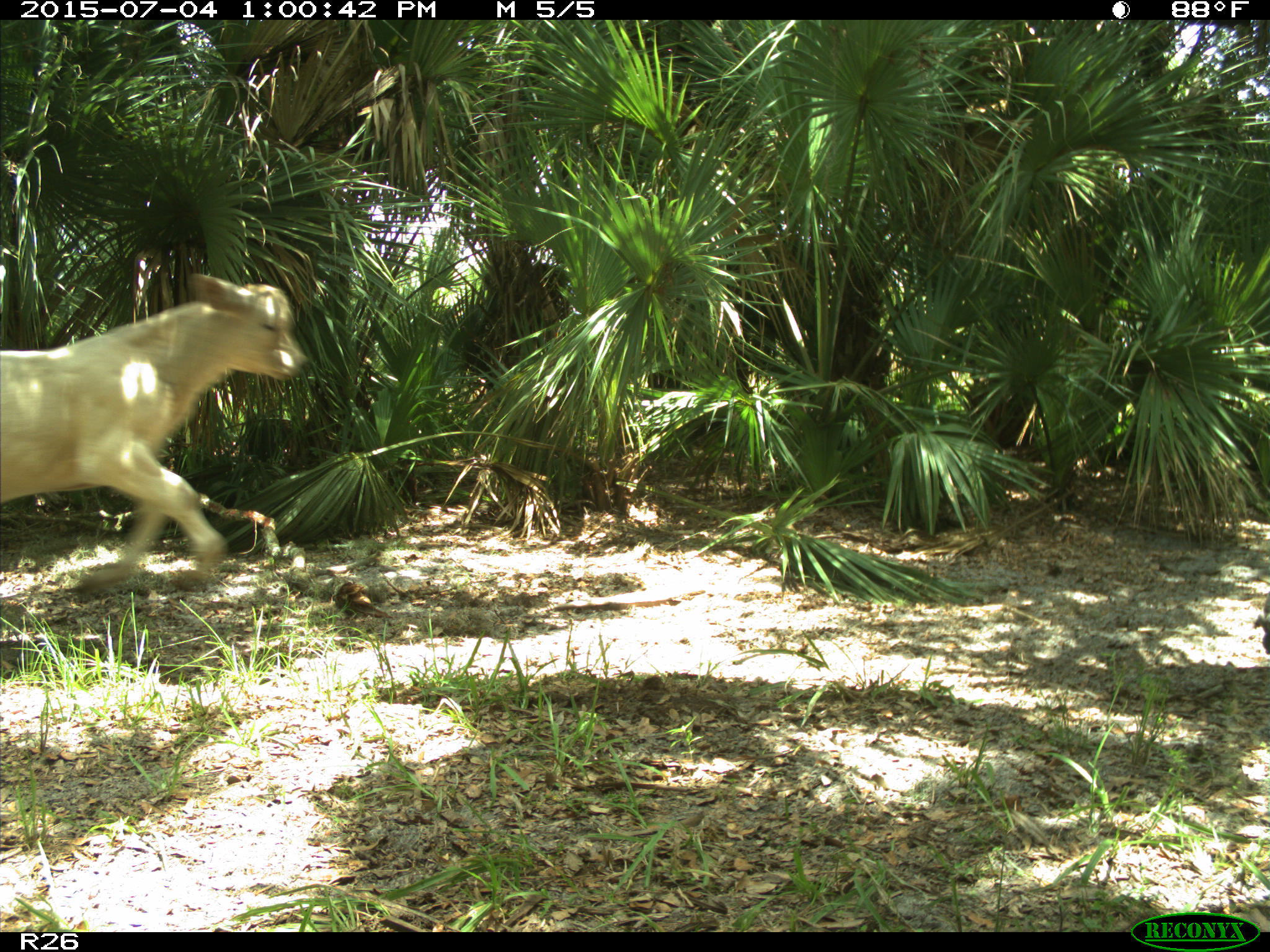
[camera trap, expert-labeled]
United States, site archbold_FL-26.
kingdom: Animalia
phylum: Chordata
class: Mammalia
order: Artiodactyla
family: Bovidae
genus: Bos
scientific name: Bos taurus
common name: domestic cow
Bos taurus (domestic cow).